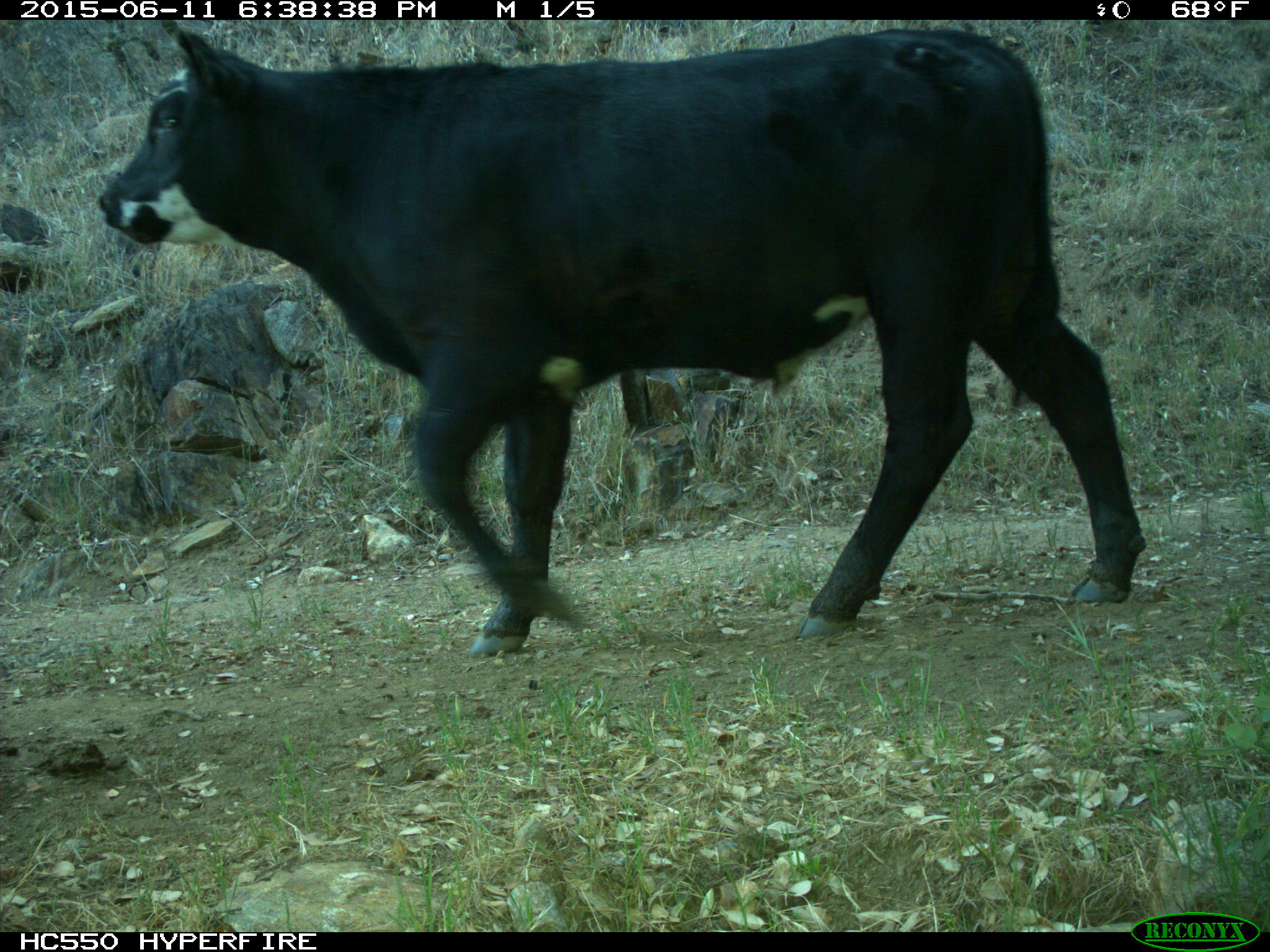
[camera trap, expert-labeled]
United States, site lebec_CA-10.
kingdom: Animalia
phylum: Chordata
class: Mammalia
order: Artiodactyla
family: Bovidae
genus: Bos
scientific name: Bos taurus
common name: domestic cow